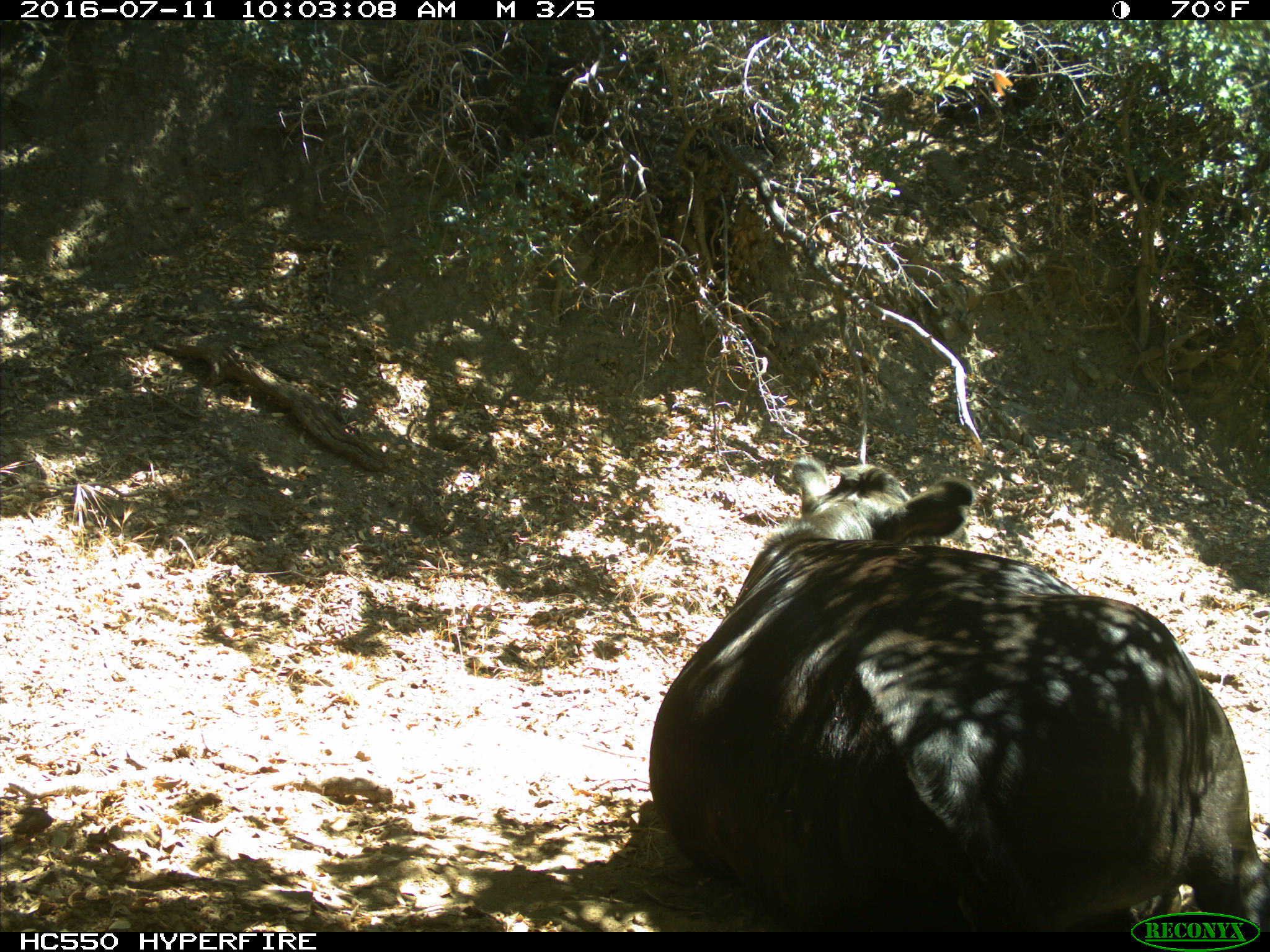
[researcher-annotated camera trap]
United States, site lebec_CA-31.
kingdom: Animalia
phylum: Chordata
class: Mammalia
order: Artiodactyla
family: Bovidae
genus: Bos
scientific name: Bos taurus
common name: domestic cow